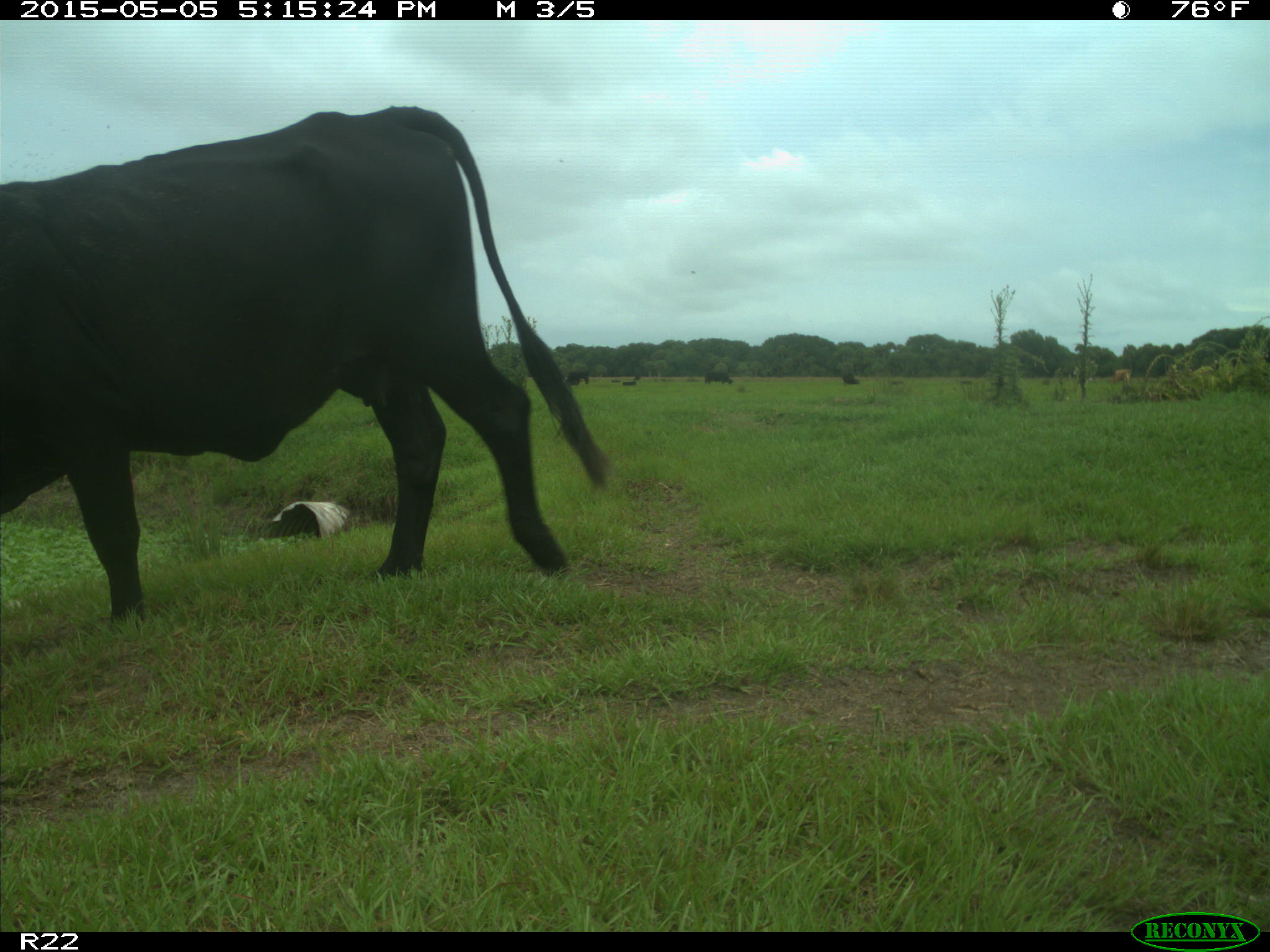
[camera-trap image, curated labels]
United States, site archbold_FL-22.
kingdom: Animalia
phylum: Chordata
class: Mammalia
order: Artiodactyla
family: Bovidae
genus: Bos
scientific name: Bos taurus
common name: domestic cow